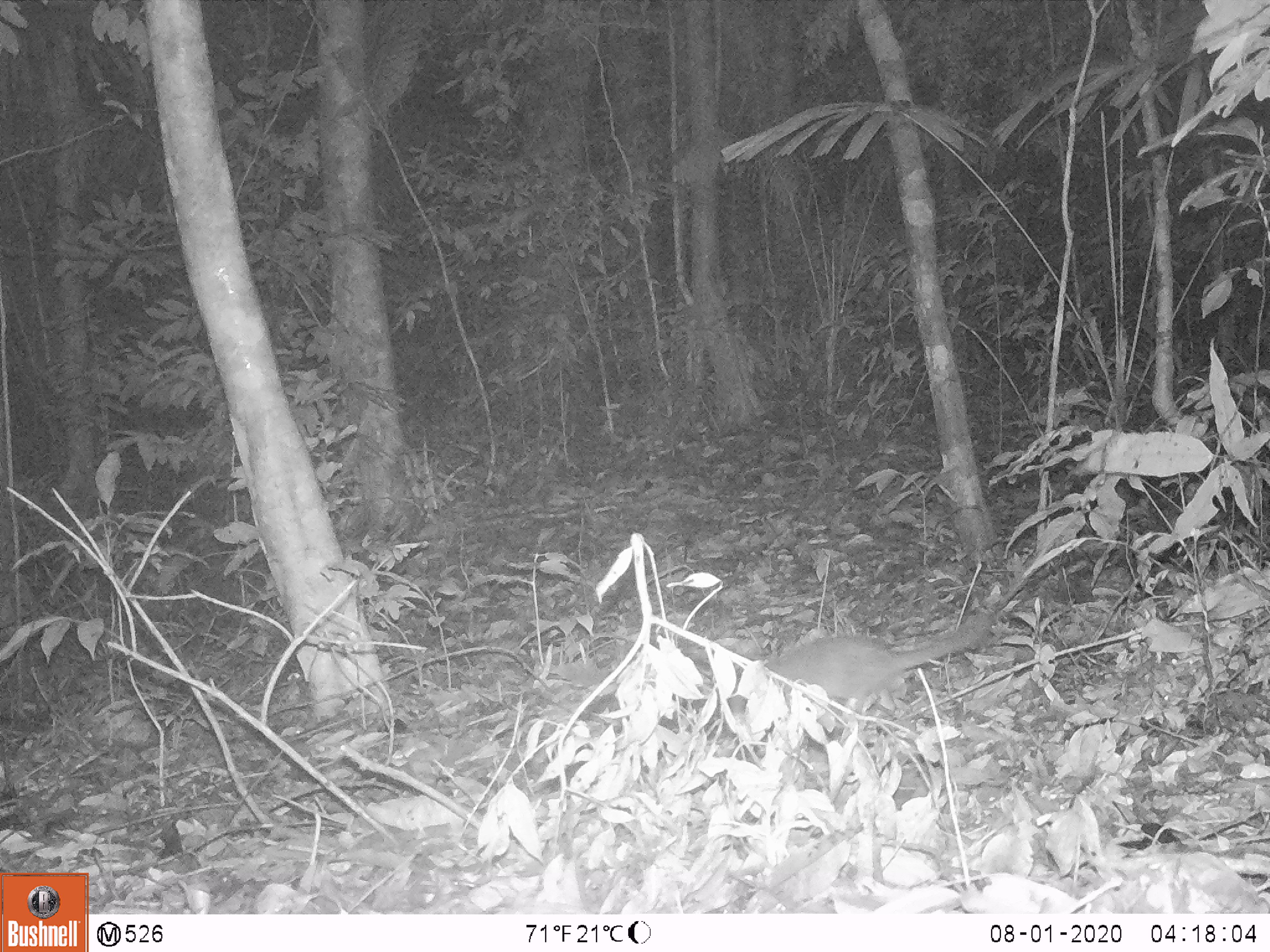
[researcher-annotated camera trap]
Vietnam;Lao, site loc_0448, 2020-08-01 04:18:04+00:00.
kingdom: Animalia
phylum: Chordata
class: Mammalia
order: Carnivora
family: Mustelidae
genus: Melogale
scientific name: Melogale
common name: ferret badger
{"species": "ferret badger (Melogale)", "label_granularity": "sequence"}